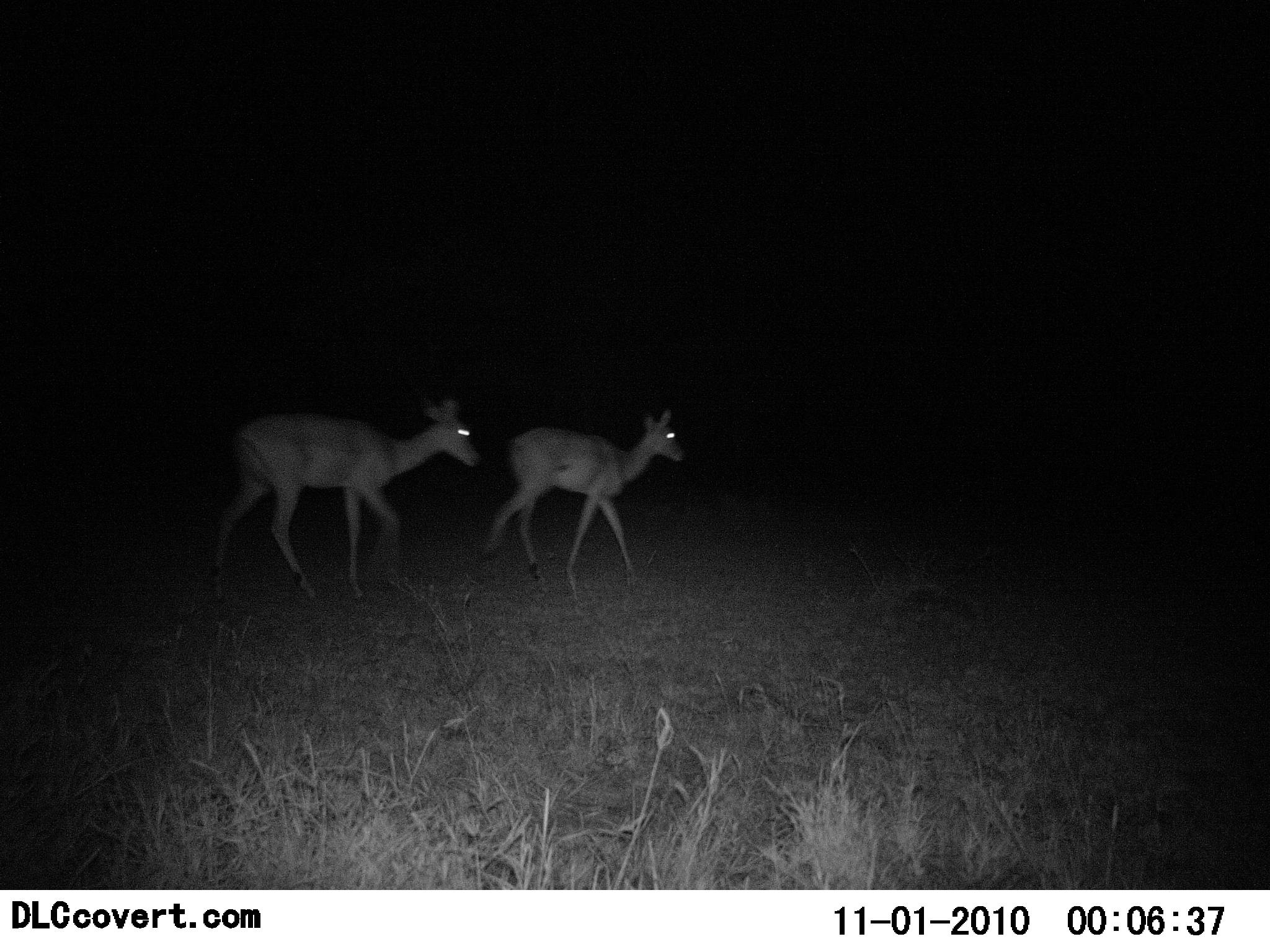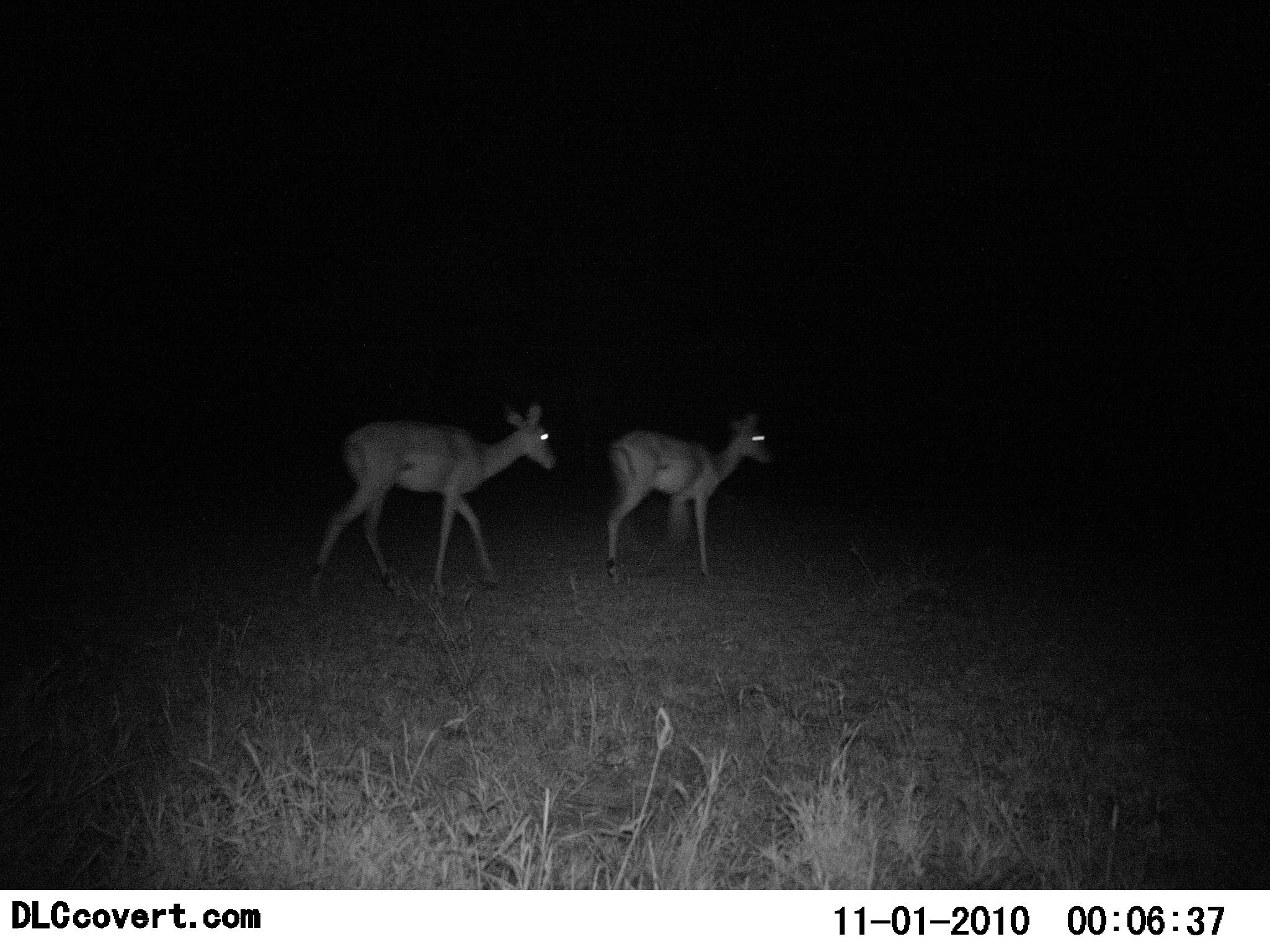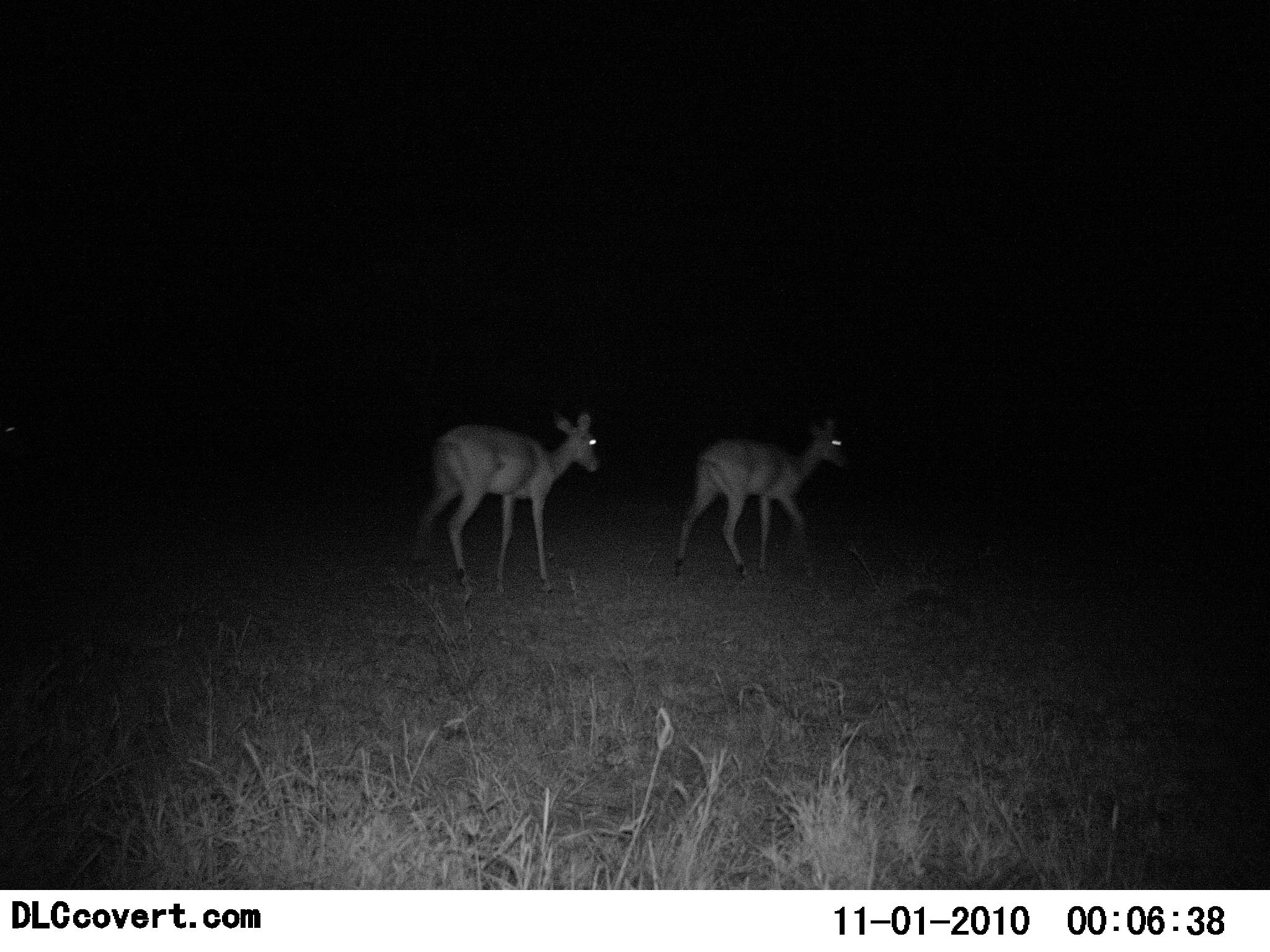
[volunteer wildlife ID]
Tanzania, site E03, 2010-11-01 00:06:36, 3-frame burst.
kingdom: Animalia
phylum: Chordata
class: Mammalia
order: Artiodactyla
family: Bovidae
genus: Aepyceros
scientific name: Aepyceros melampus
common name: impala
Impala (Aepyceros melampus), count 2. Behavior (volunteer vote fractions): standing 0%, resting 0%, moving 100%, interacting 0%. Young present (vote fraction): 0%. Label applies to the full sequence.